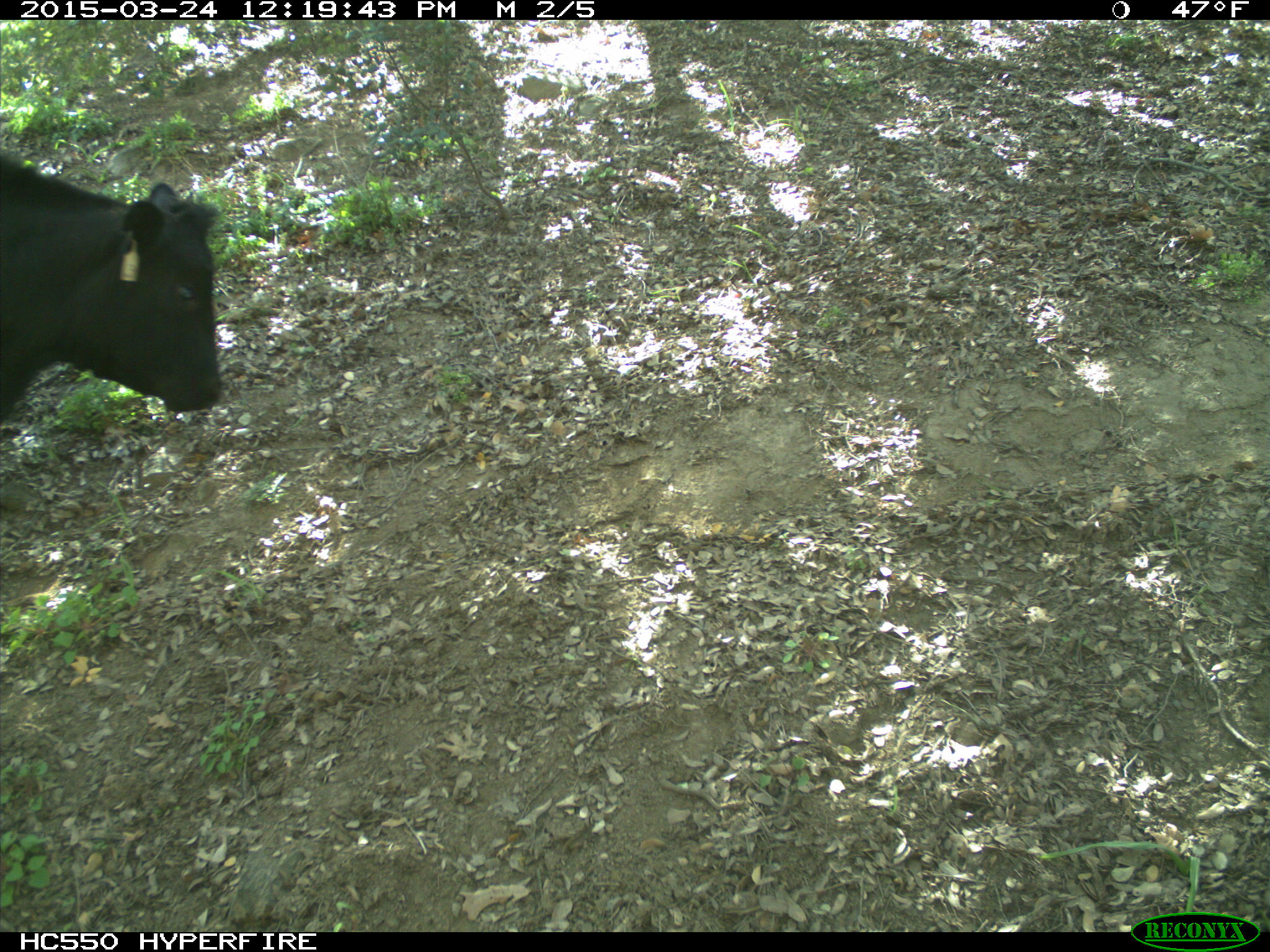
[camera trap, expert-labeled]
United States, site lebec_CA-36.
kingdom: Animalia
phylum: Chordata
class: Mammalia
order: Artiodactyla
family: Bovidae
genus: Bos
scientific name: Bos taurus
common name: domestic cow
Bos taurus (domestic cow).